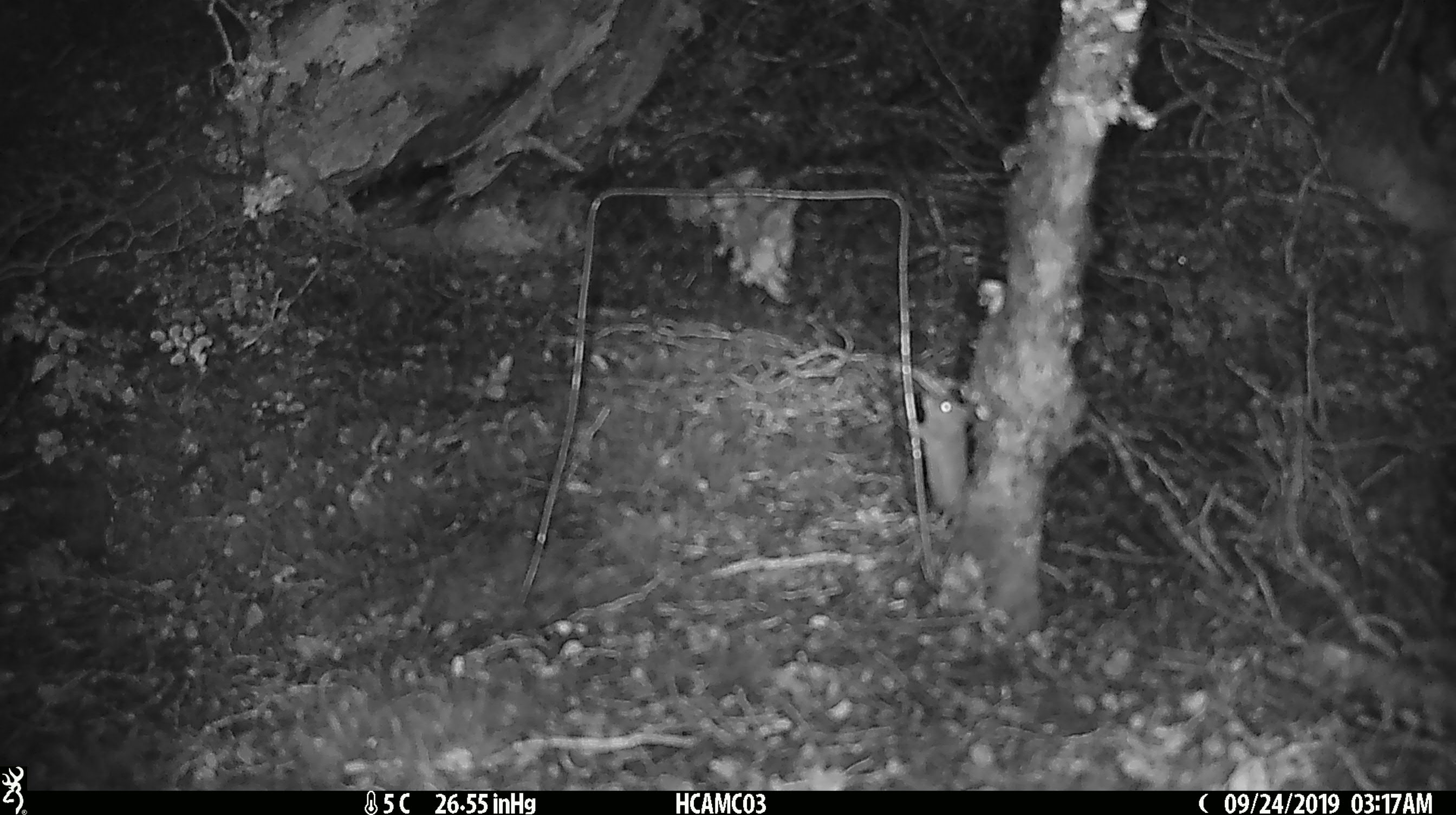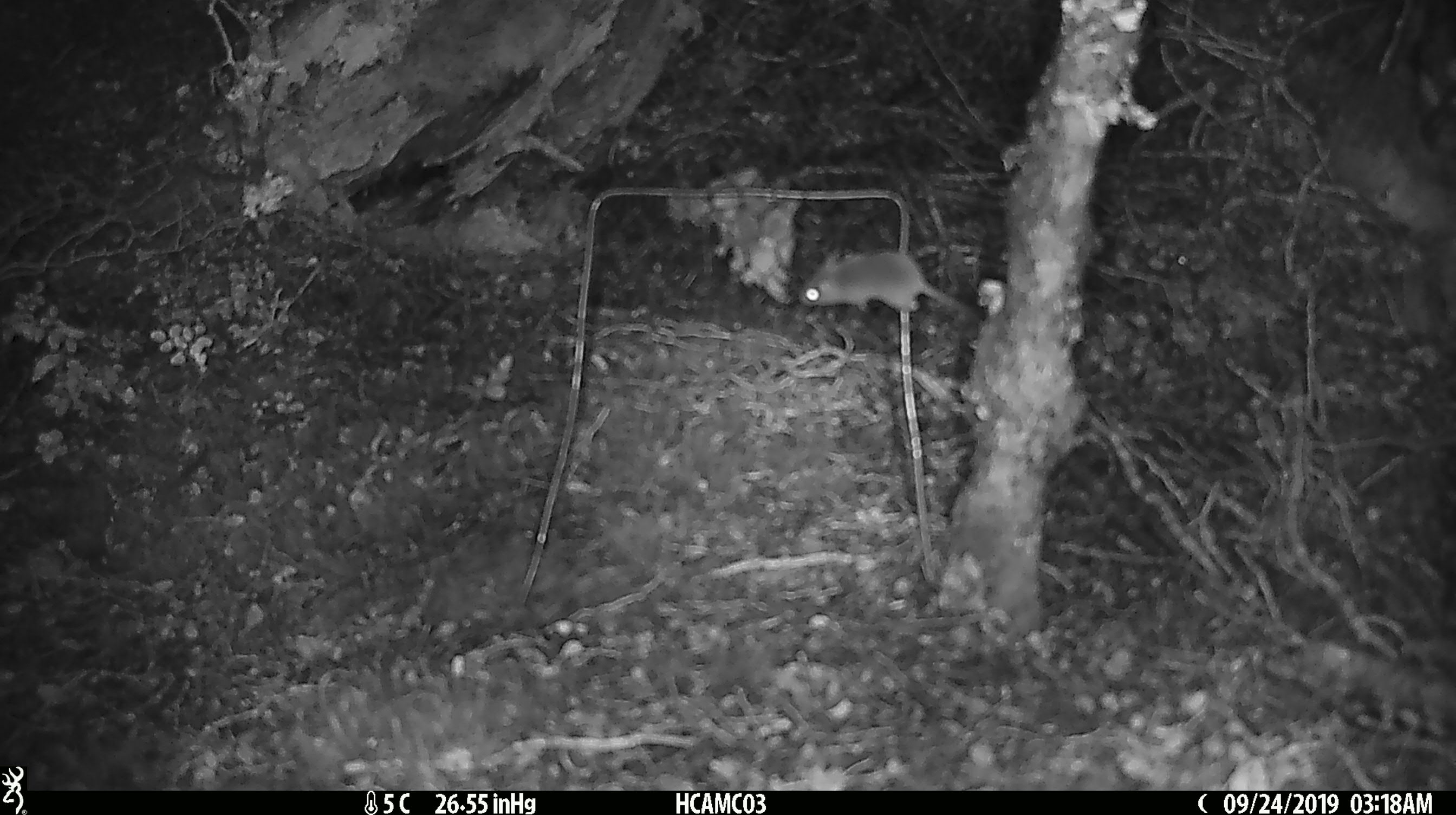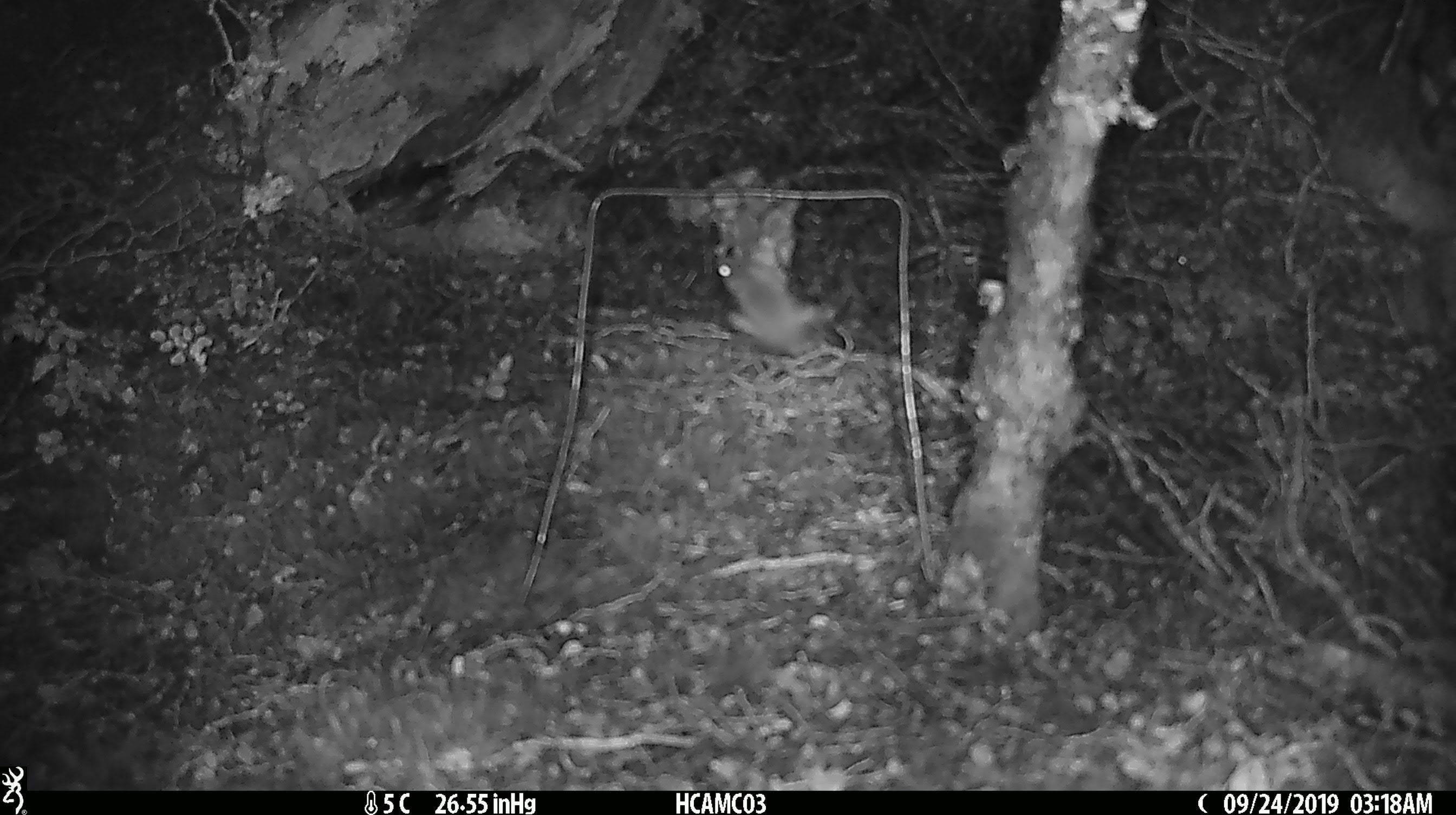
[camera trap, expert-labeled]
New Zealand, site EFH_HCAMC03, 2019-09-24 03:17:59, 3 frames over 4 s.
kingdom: Animalia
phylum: Chordata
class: Mammalia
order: Rodentia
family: Muridae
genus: Mus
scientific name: Mus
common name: mouse